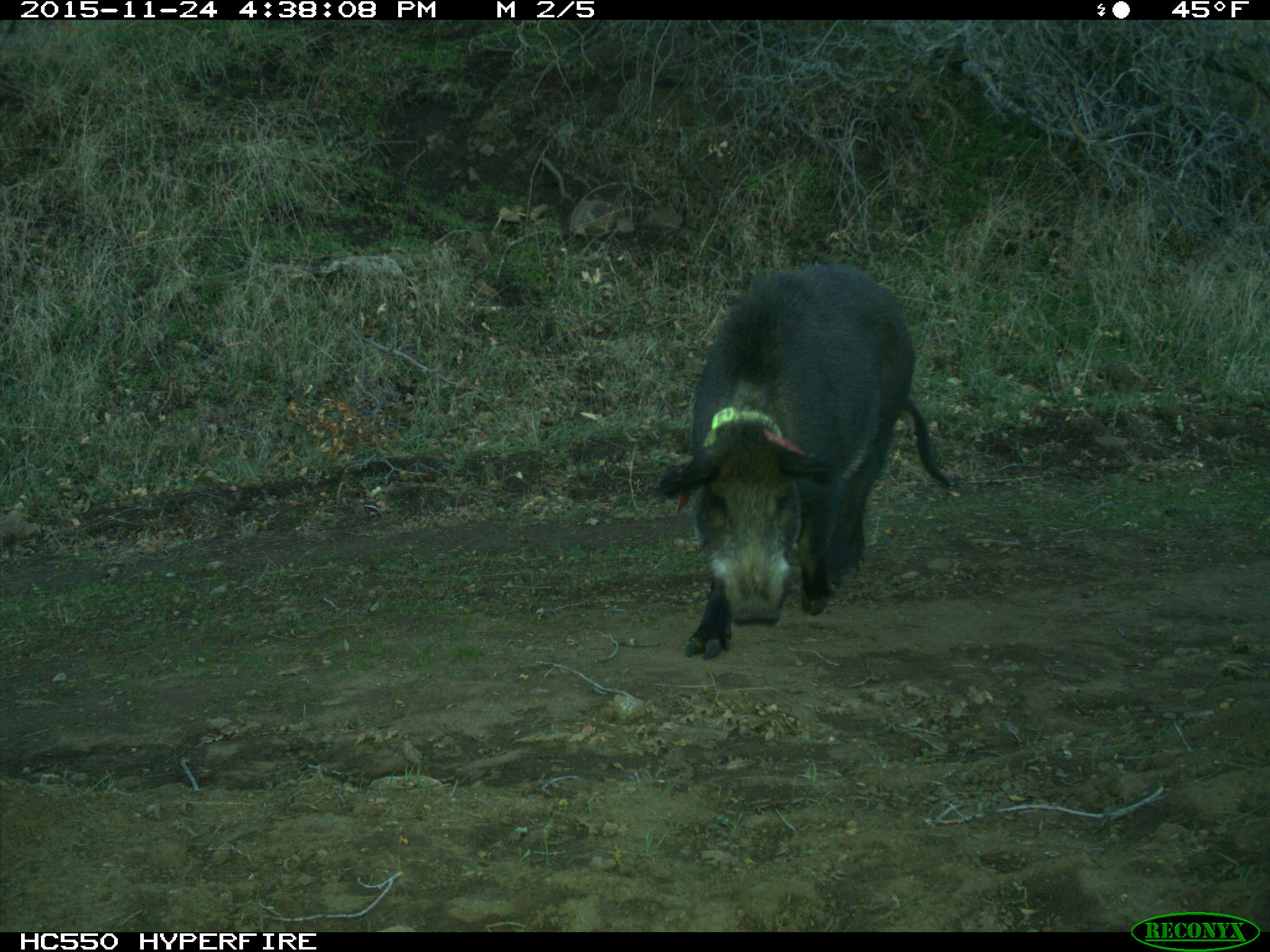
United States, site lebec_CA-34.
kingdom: Animalia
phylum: Chordata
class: Mammalia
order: Artiodactyla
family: Suidae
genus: Sus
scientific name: Sus scrofa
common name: wild boar